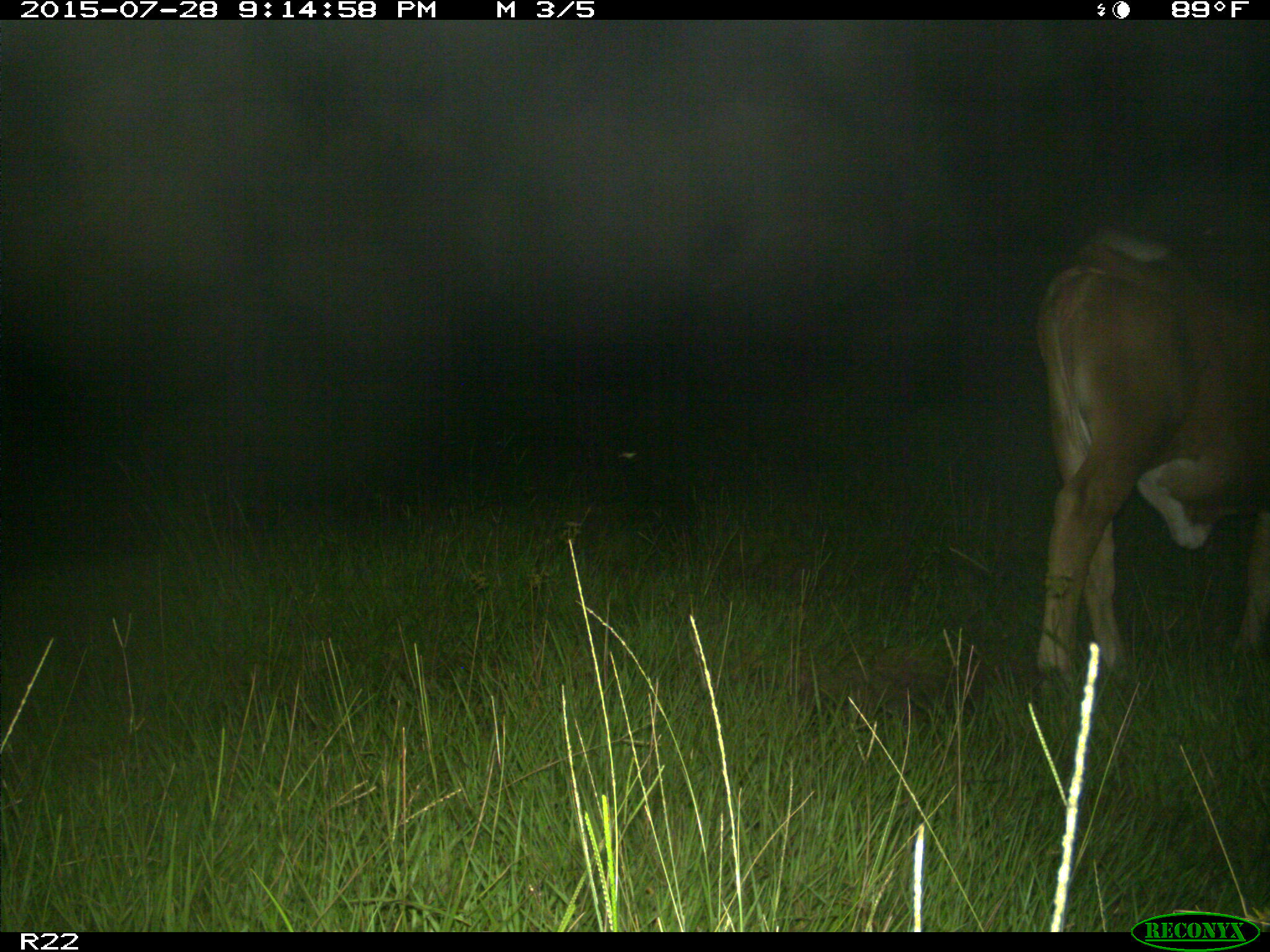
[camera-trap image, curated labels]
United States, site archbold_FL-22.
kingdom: Animalia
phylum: Chordata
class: Mammalia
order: Artiodactyla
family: Bovidae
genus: Bos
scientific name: Bos taurus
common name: domestic cow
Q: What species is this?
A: Bos taurus (domestic cow).